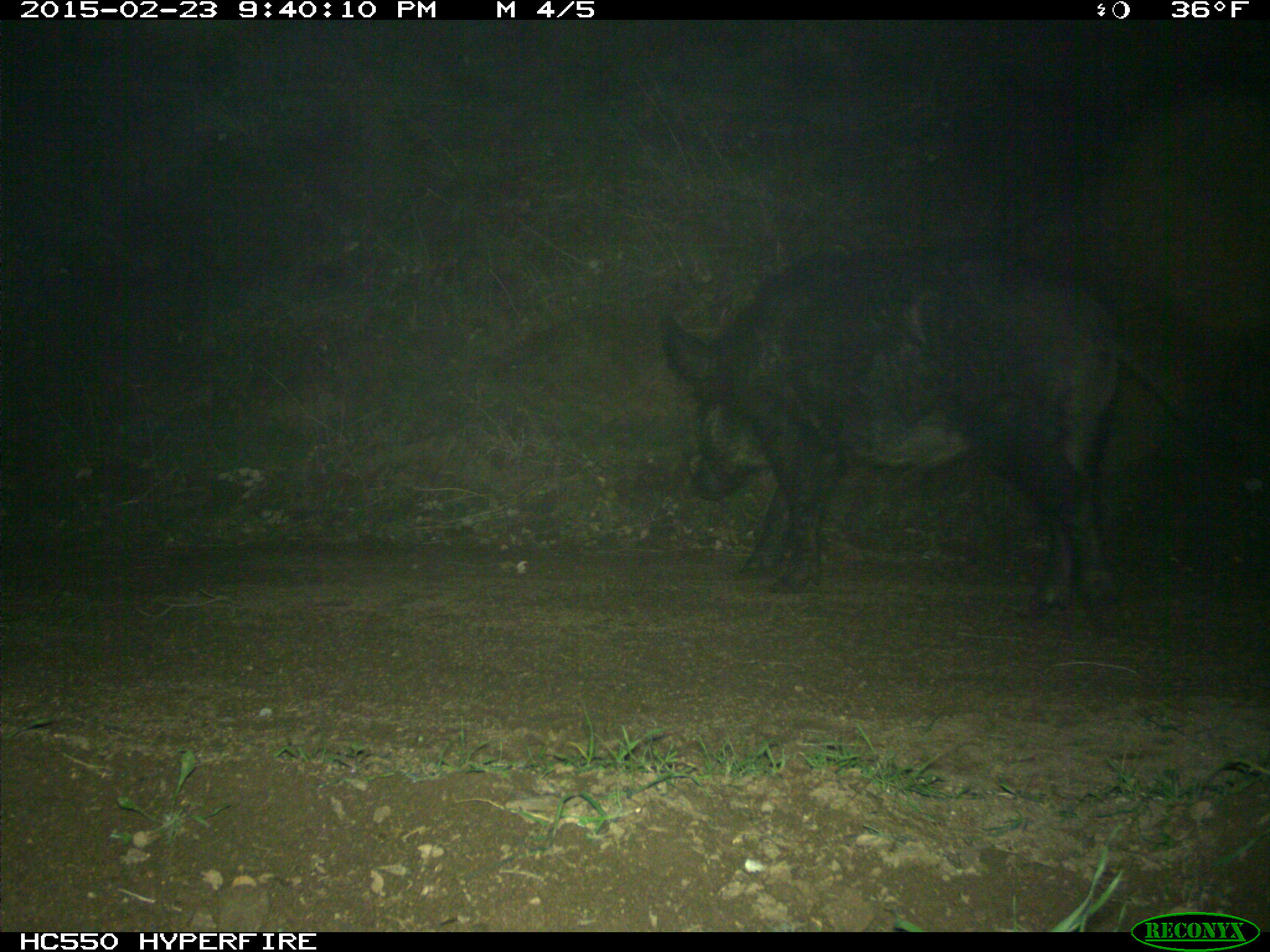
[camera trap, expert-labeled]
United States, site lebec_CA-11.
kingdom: Animalia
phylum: Chordata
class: Mammalia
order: Artiodactyla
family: Suidae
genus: Sus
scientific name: Sus scrofa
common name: wild boar